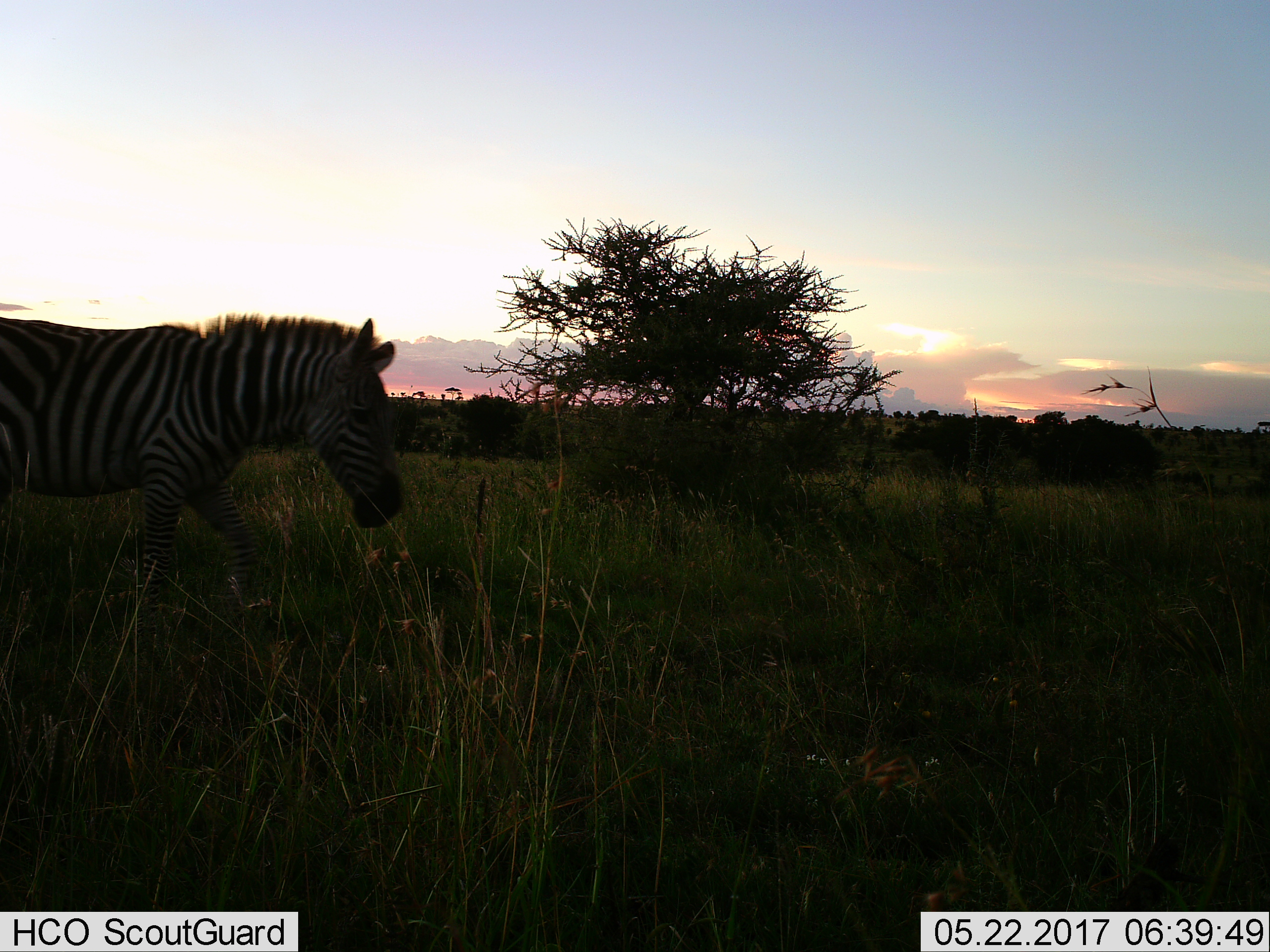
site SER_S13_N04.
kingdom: Animalia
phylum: Chordata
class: Mammalia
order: Perissodactyla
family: Equidae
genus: Equus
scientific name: Equus quagga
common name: plains zebra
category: zebraplains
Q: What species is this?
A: Zebraplains (plains zebra) (Equus quagga).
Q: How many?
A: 1.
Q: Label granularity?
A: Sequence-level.